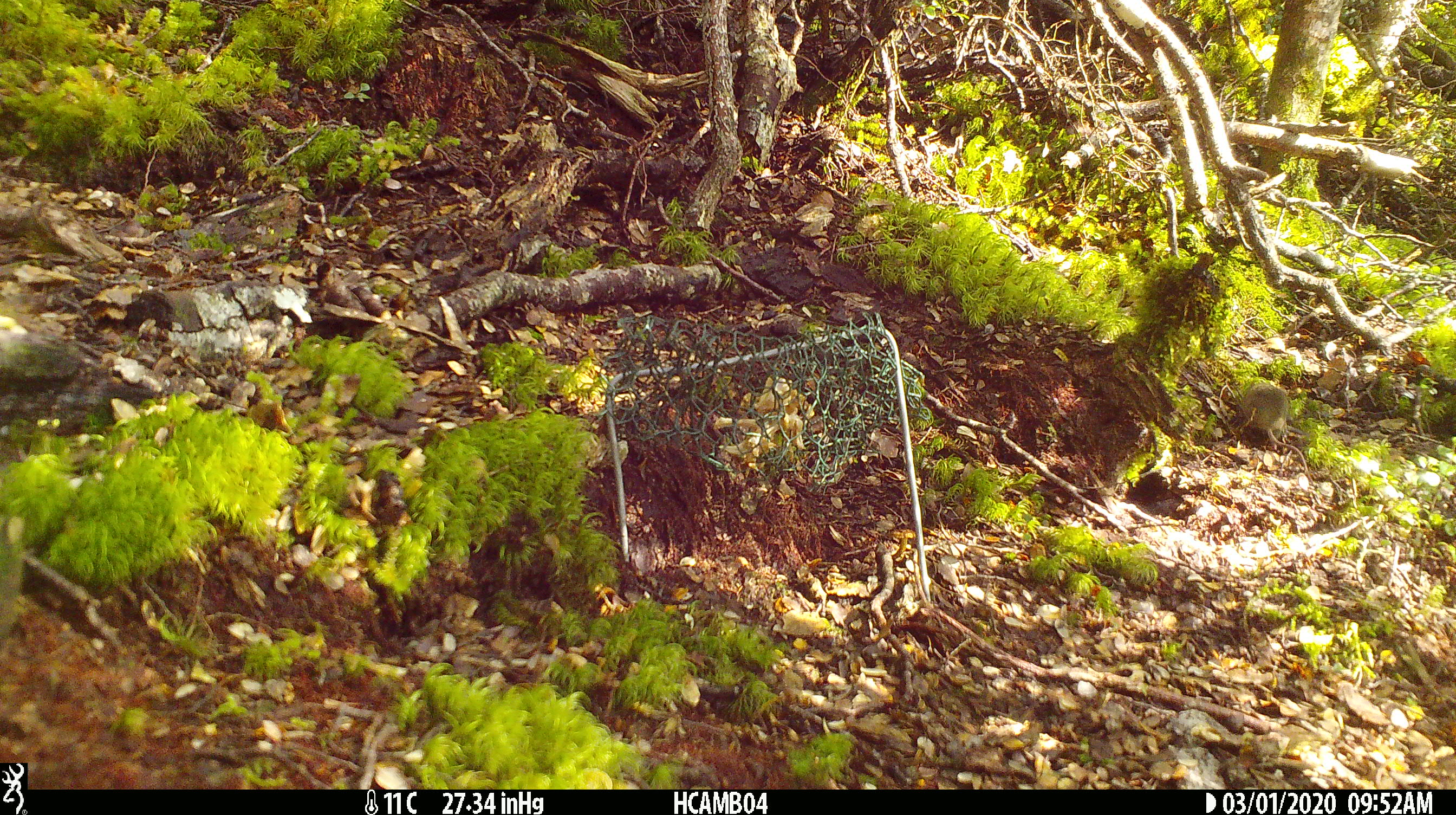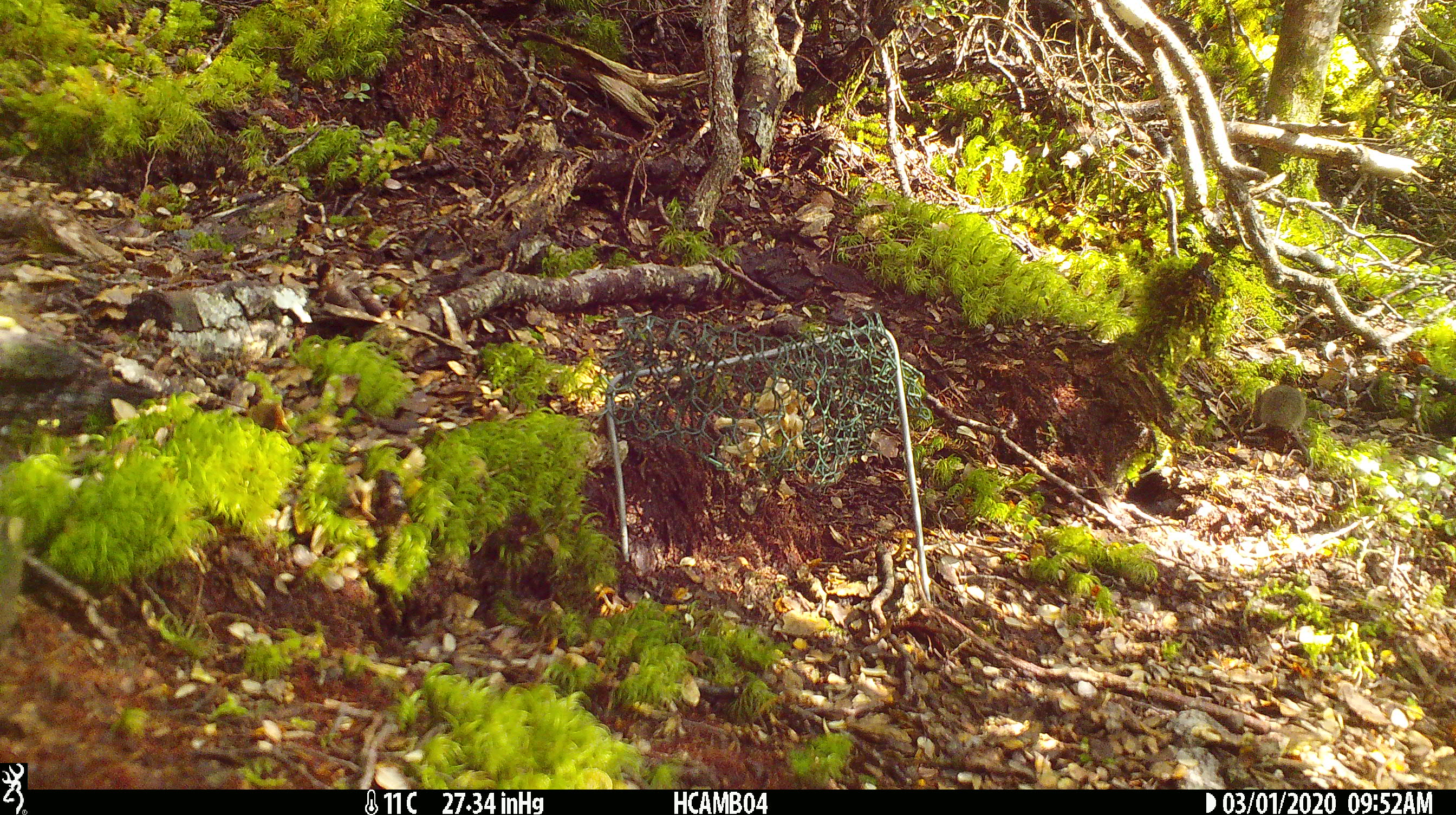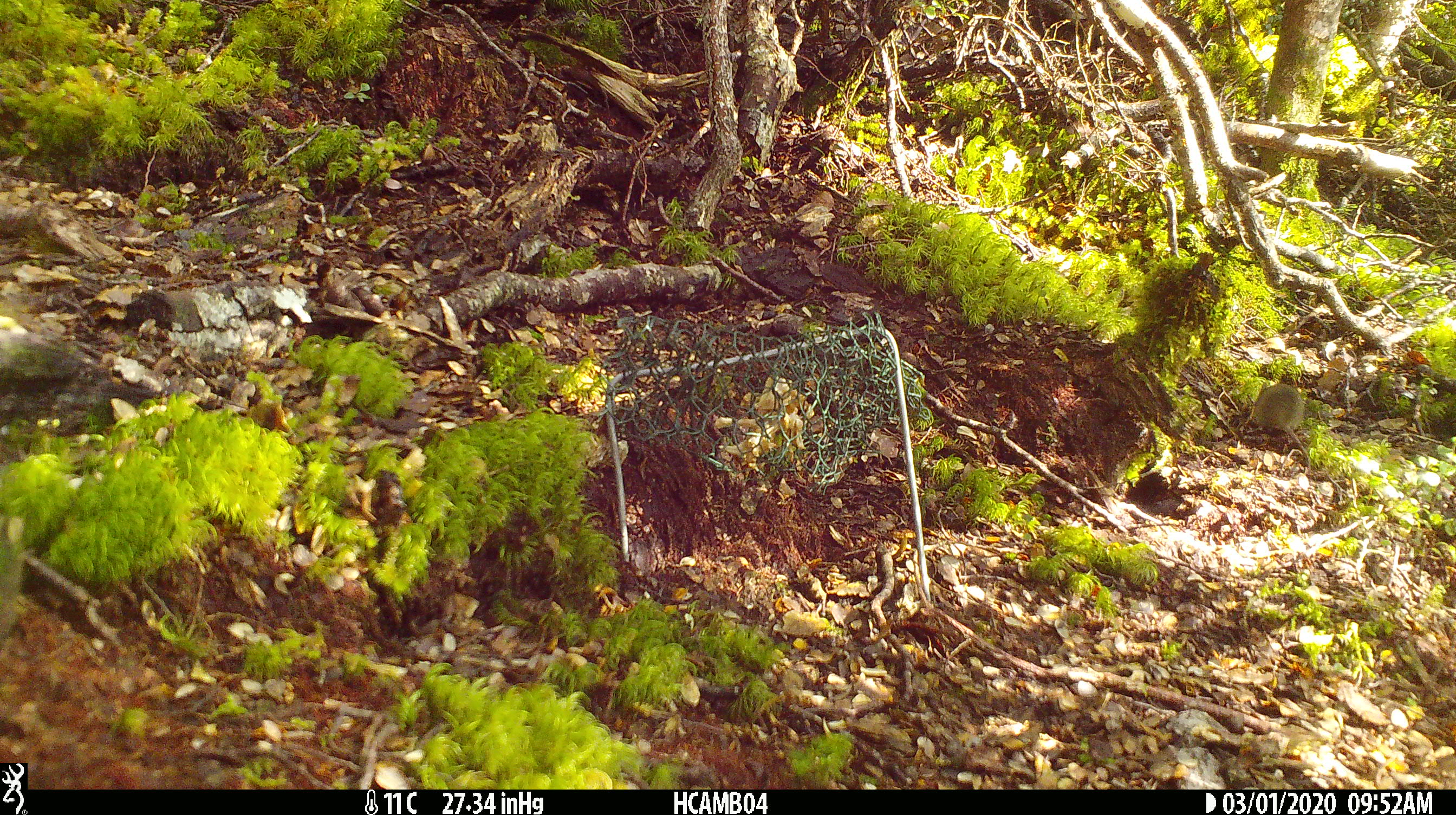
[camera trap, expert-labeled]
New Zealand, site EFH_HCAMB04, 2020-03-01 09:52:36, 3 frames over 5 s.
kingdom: Animalia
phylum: Chordata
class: Mammalia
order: Rodentia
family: Muridae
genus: Mus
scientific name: Mus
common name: mouse